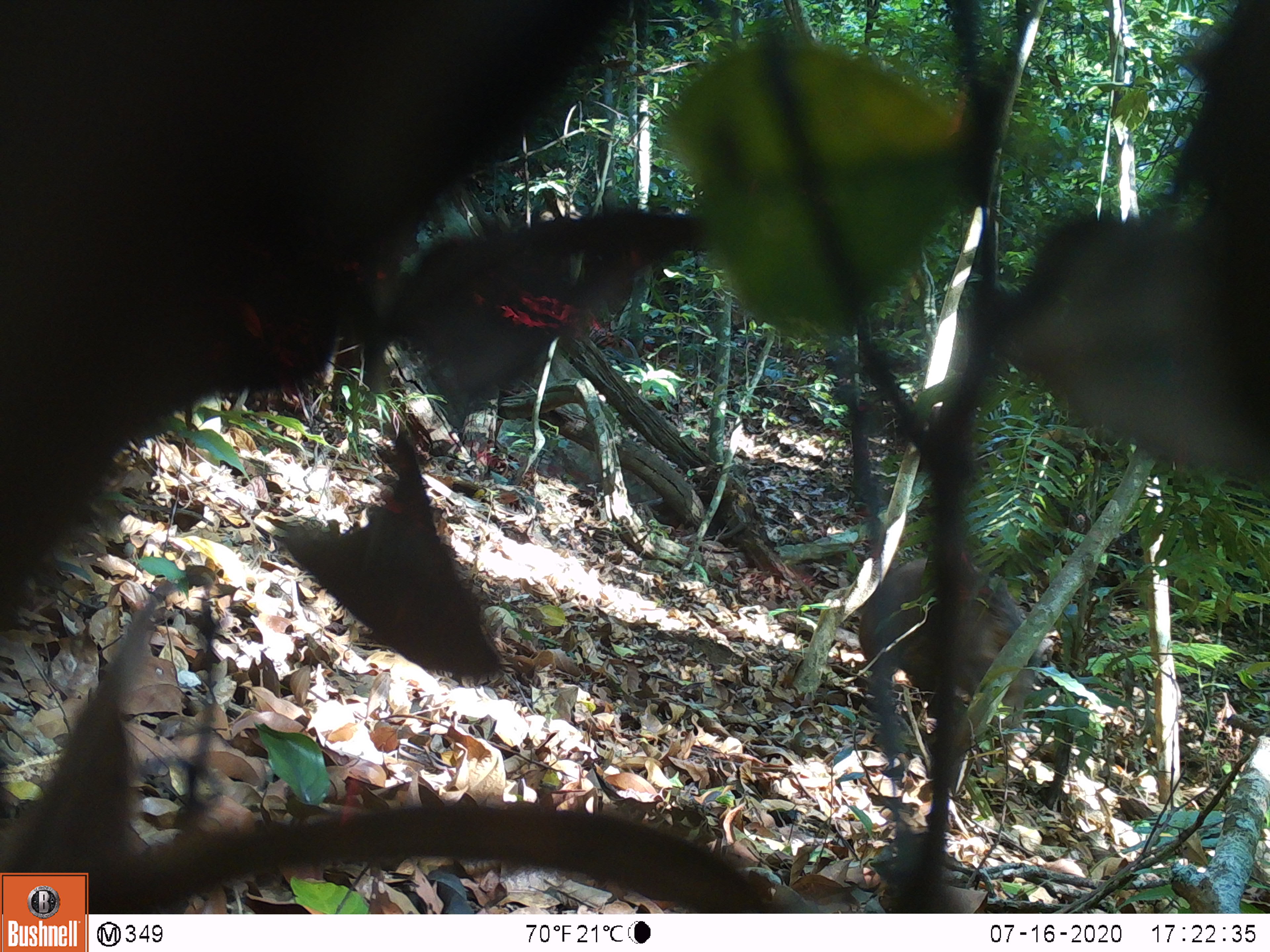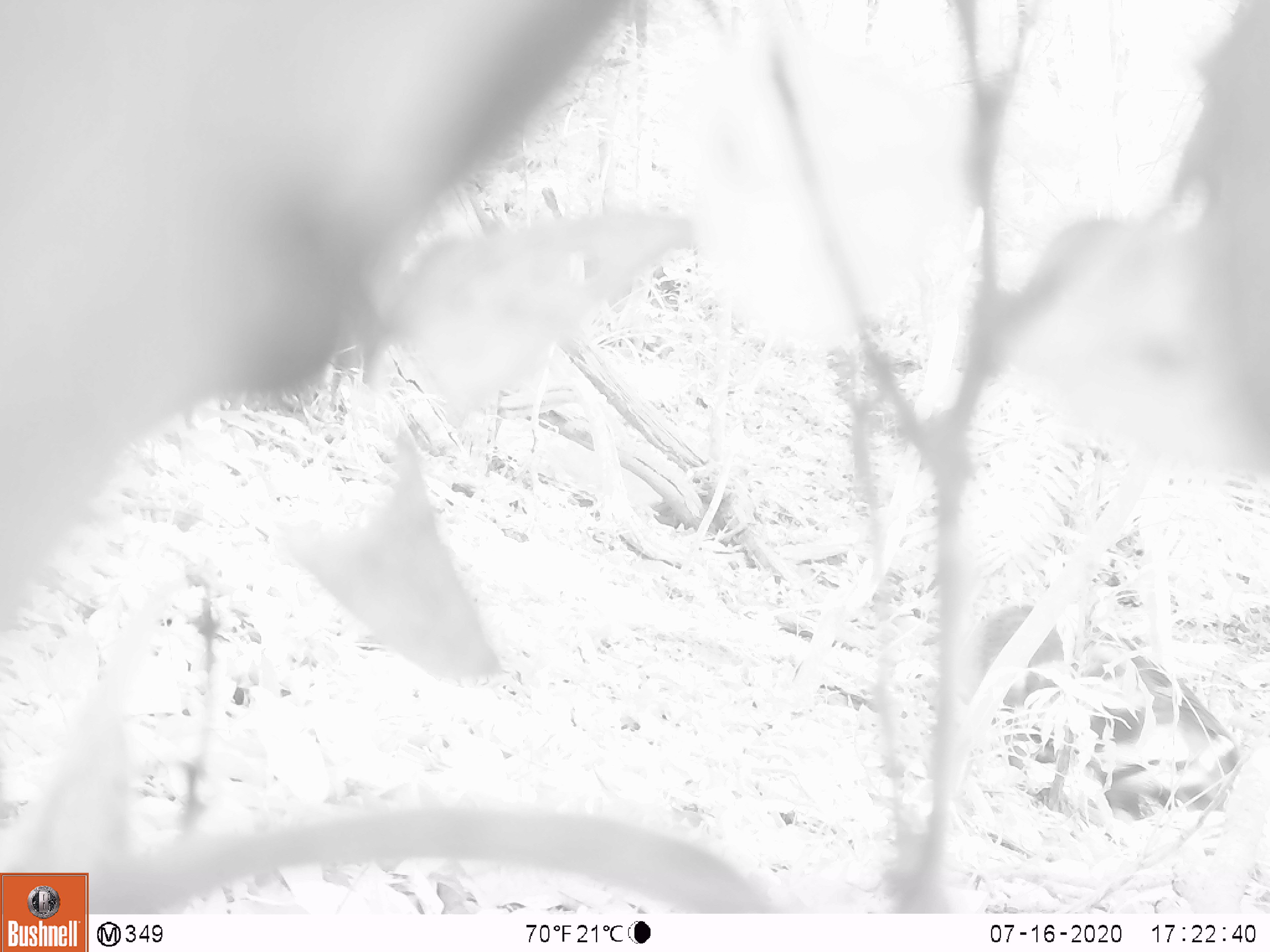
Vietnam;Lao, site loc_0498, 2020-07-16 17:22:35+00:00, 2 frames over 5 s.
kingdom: Animalia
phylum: Chordata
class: Mammalia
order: Artiodactyla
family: Suidae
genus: Sus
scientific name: Sus scrofa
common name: eurasian wild pig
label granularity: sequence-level